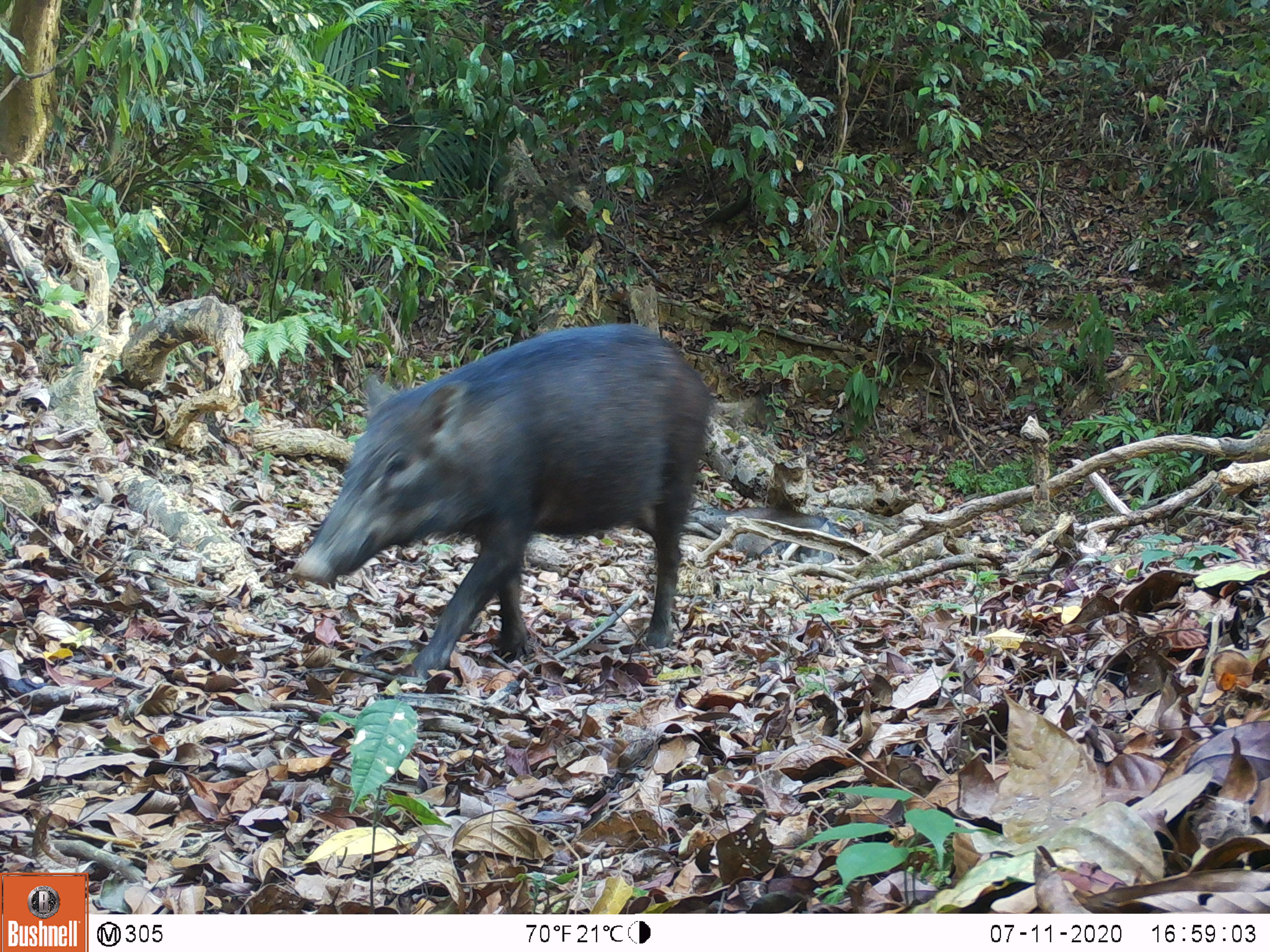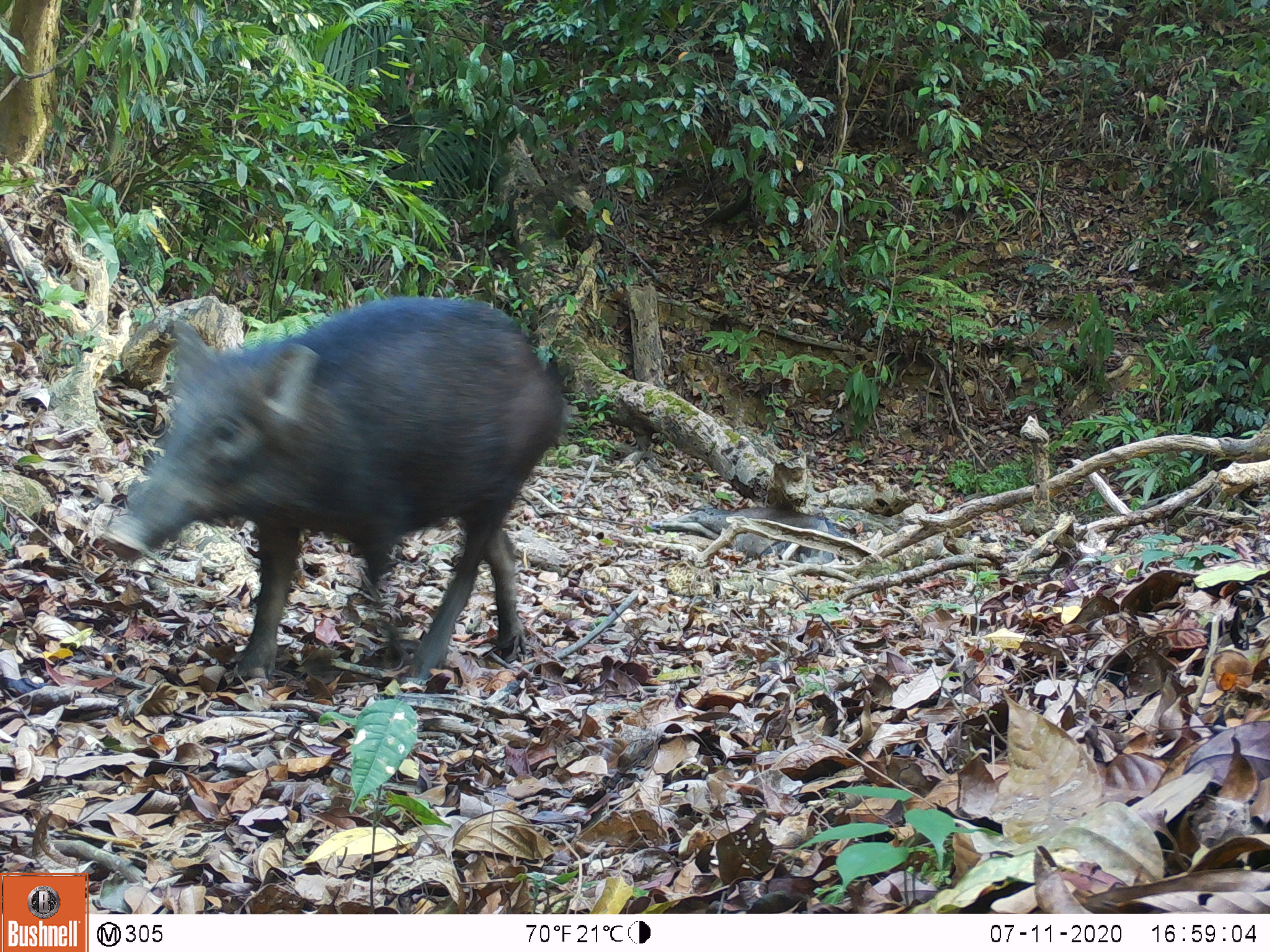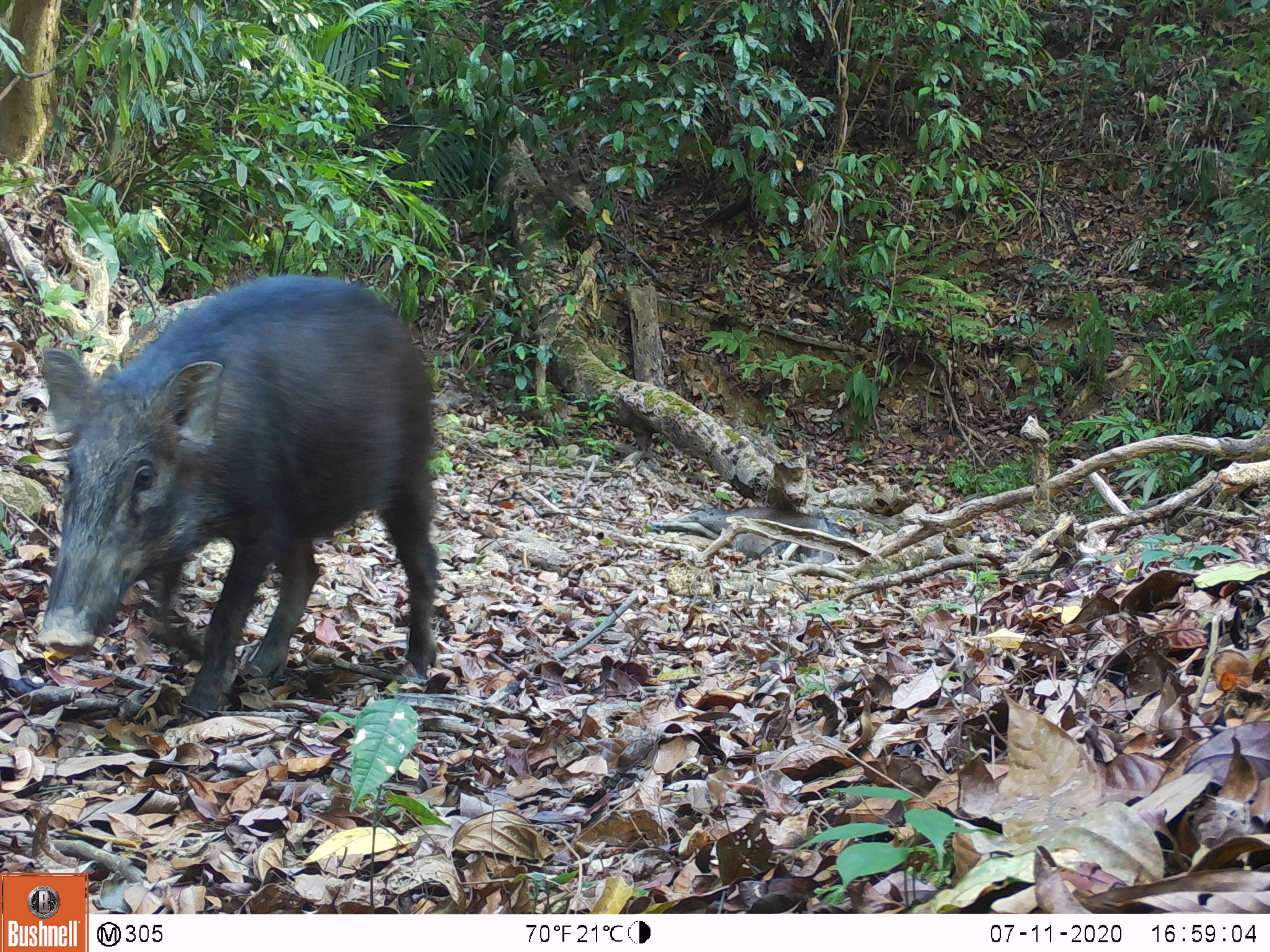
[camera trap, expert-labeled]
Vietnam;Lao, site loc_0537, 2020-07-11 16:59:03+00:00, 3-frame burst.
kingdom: Animalia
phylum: Chordata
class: Mammalia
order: Artiodactyla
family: Suidae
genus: Sus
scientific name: Sus scrofa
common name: eurasian wild pig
Eurasian wild pig (Sus scrofa). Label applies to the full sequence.